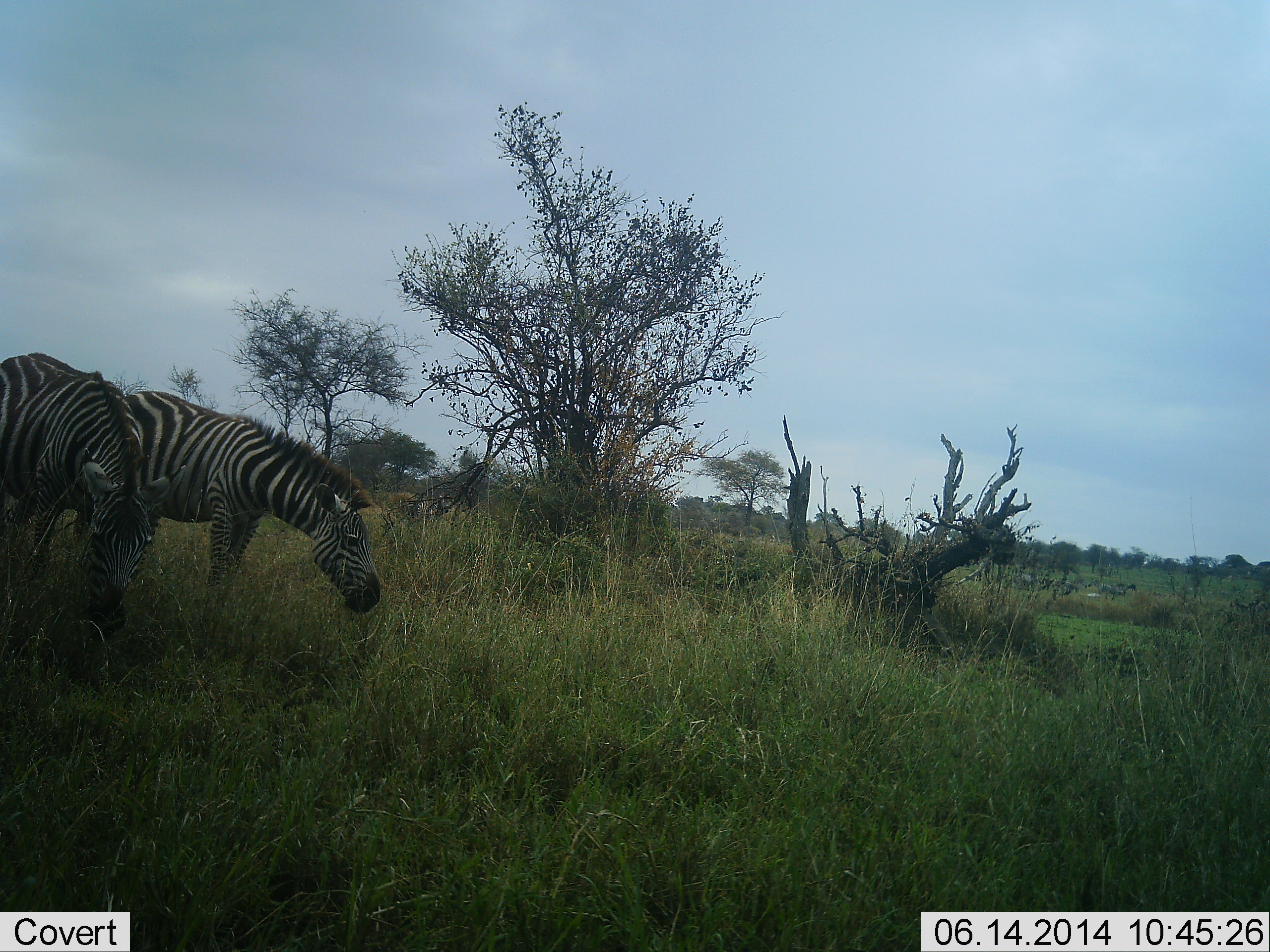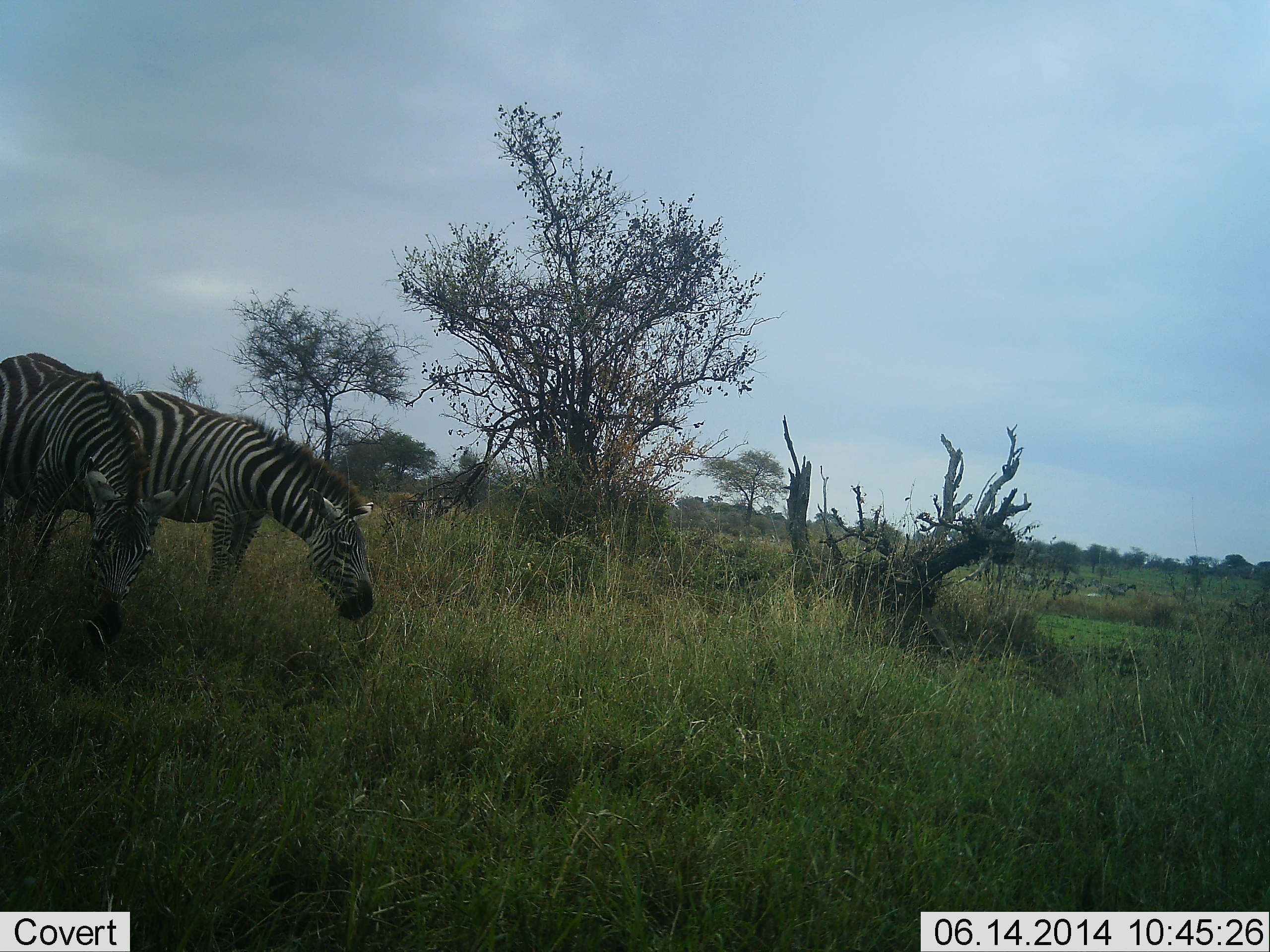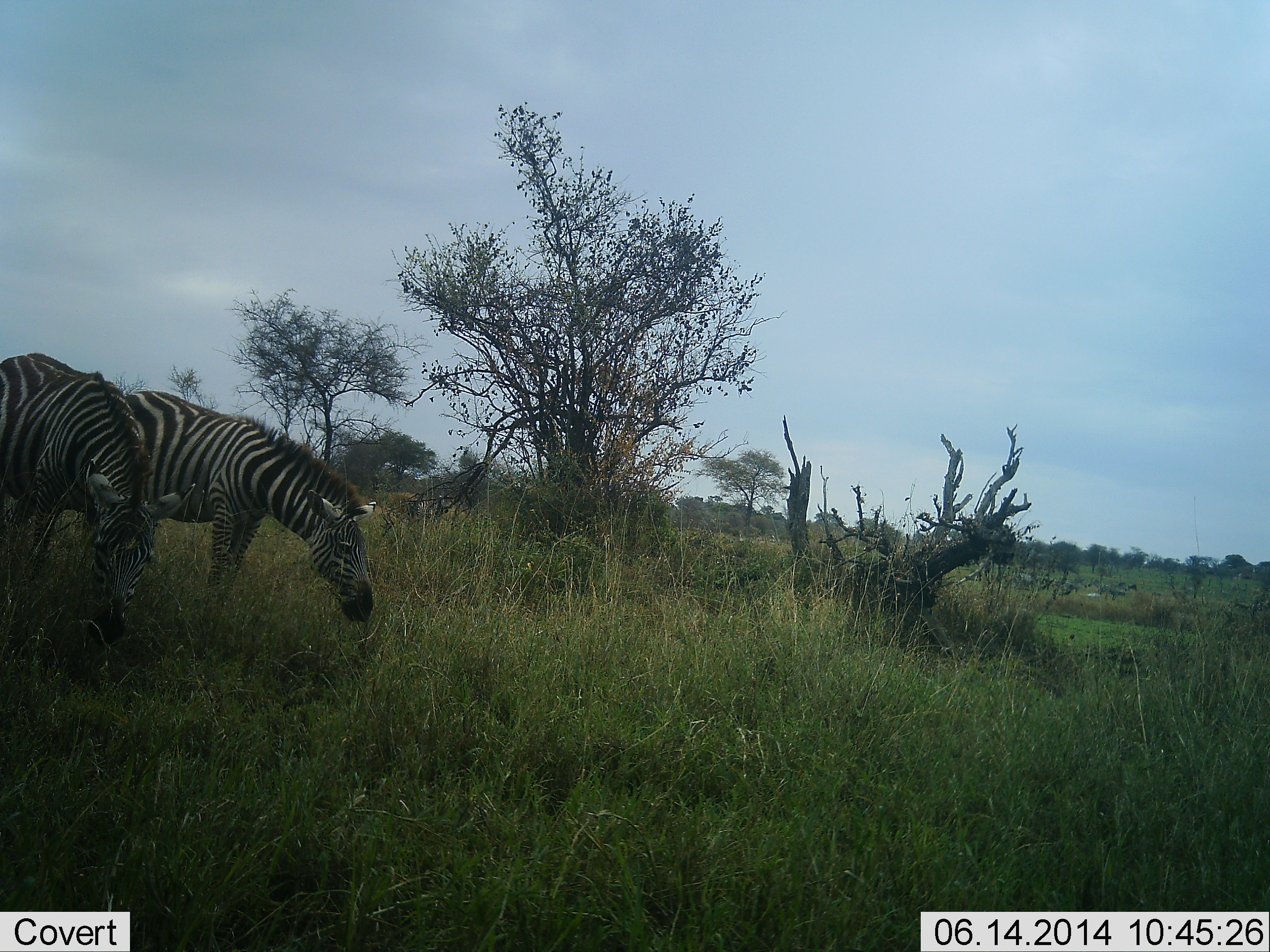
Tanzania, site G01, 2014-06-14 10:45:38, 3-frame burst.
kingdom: Animalia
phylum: Chordata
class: Mammalia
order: Perissodactyla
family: Equidae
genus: Equus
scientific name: Equus quagga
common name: plains zebra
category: zebra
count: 2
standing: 30%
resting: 0%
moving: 0%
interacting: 0%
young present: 0%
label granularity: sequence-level